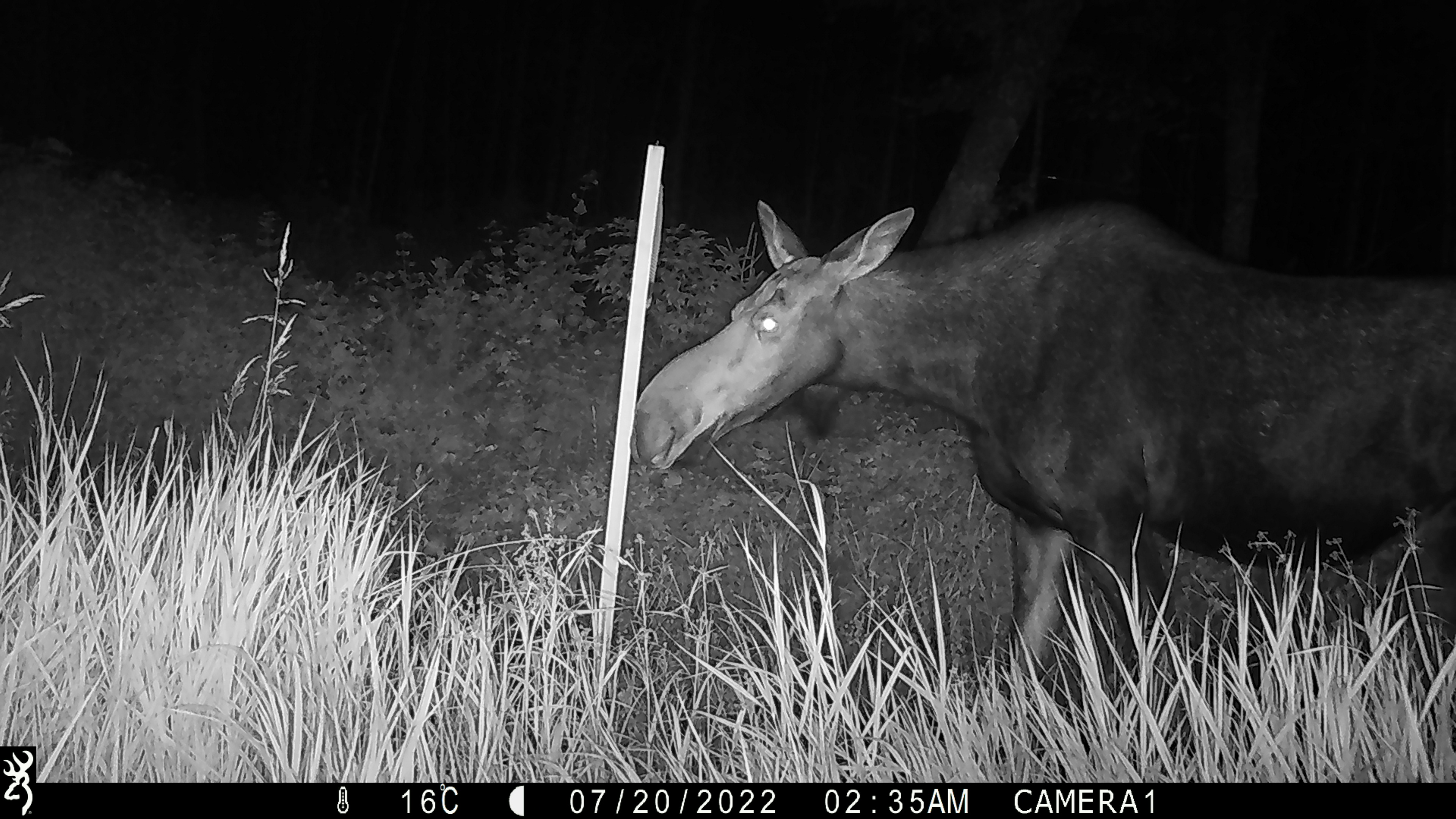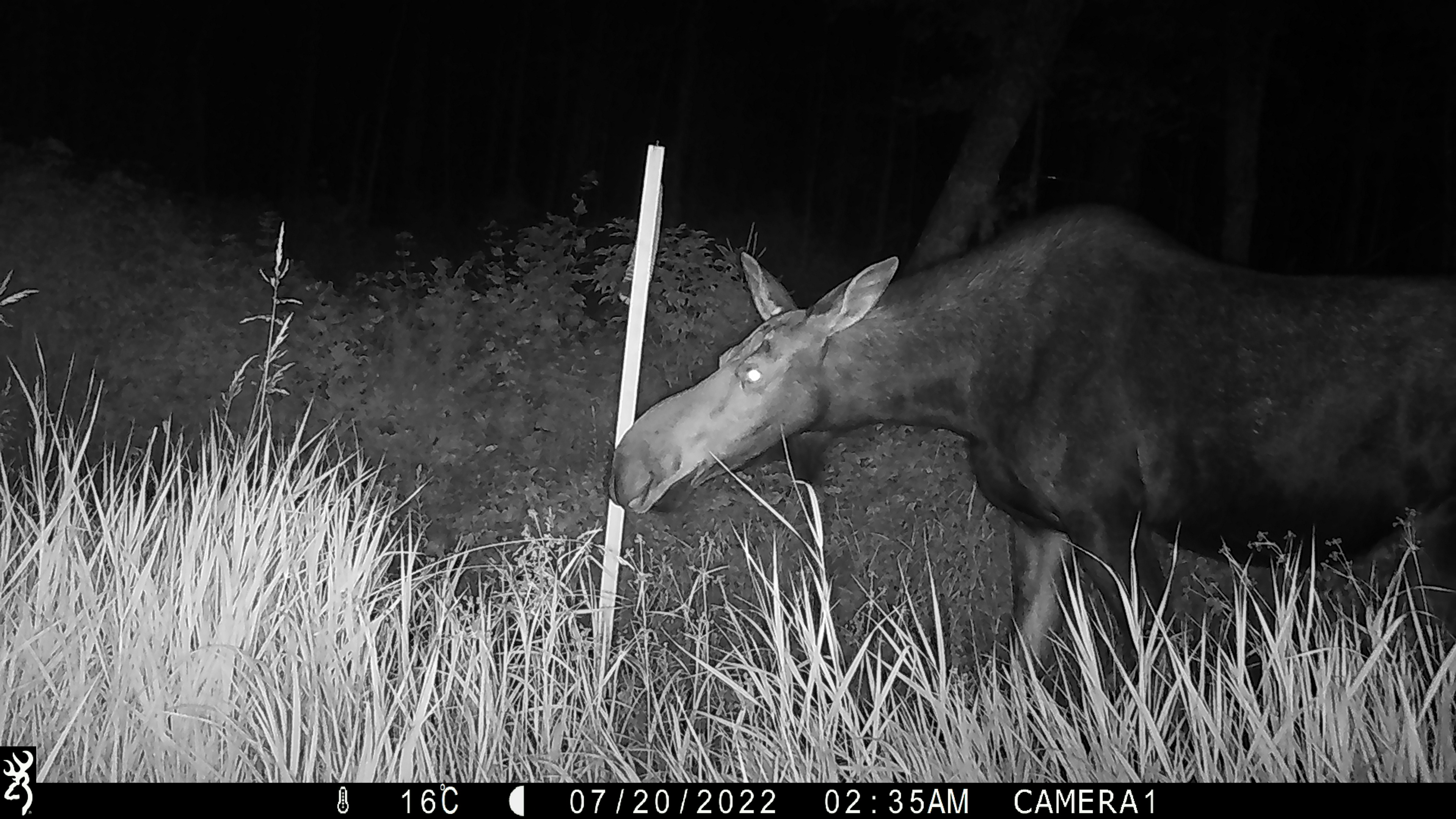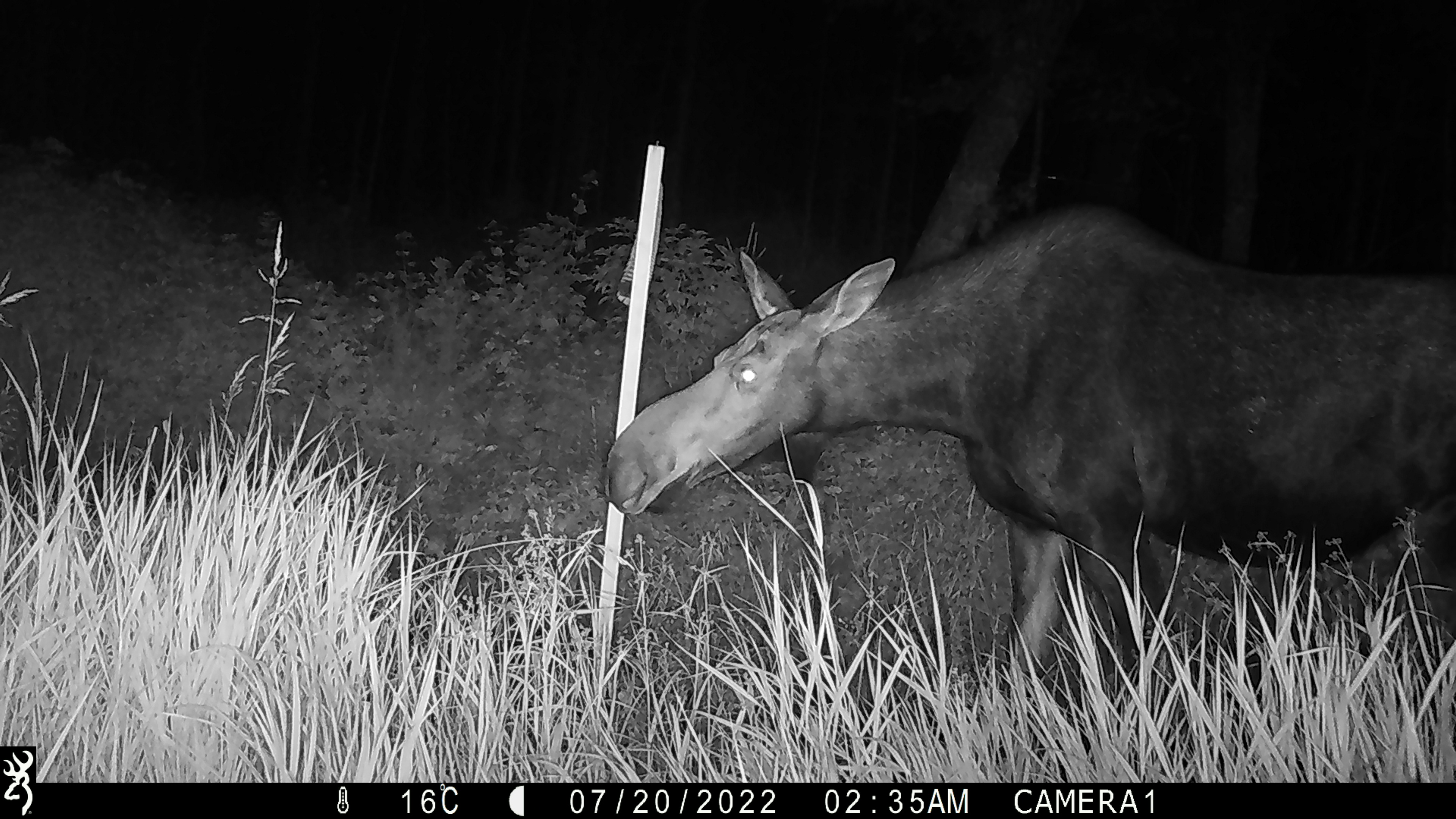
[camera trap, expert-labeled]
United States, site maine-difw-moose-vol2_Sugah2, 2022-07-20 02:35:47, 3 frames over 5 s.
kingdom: Animalia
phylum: Chordata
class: Mammalia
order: Artiodactyla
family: Cervidae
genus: Alces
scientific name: Alces alces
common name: moose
Moose (Alces alces).